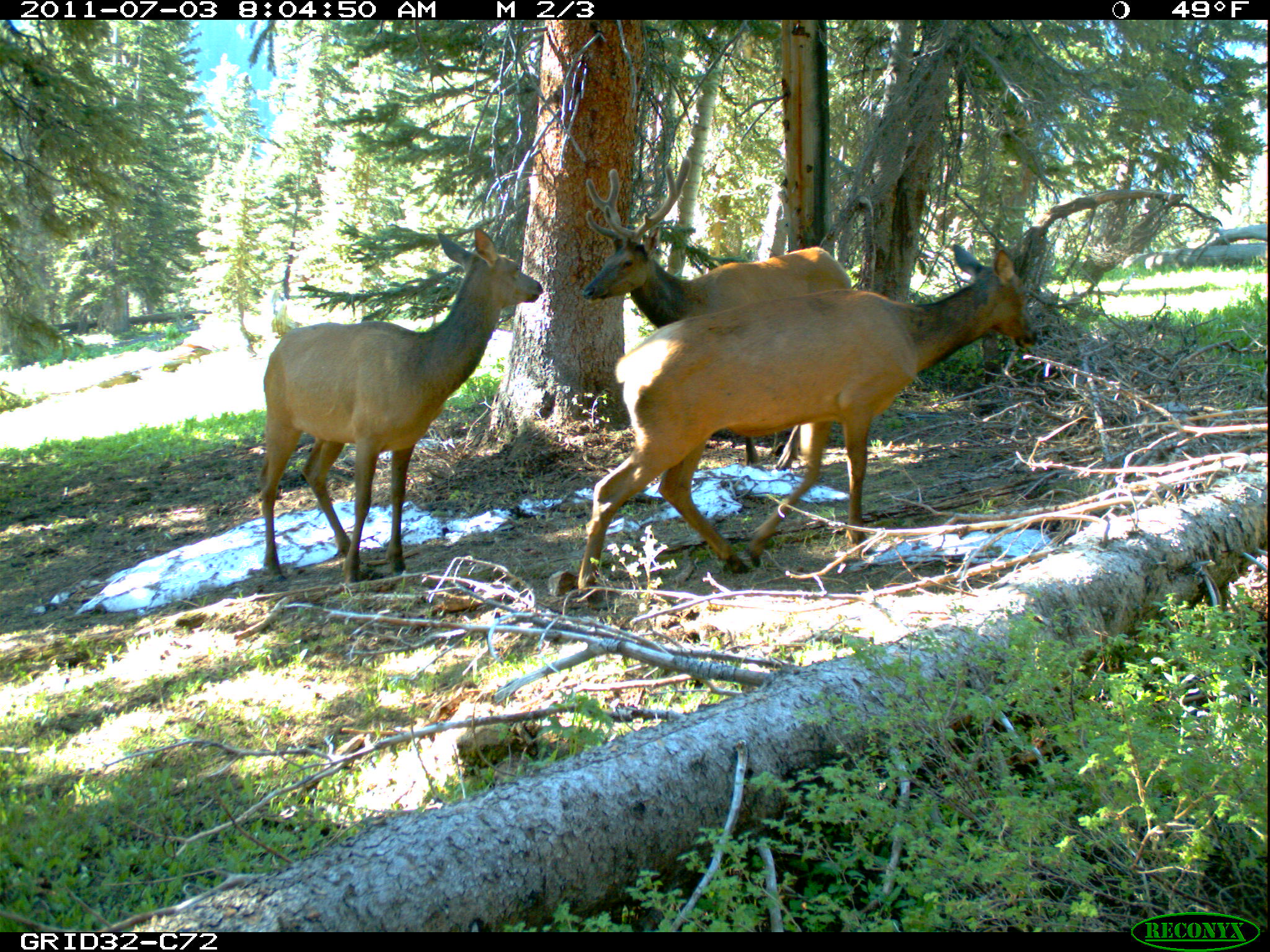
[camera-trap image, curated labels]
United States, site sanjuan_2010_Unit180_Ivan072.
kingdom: Animalia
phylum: Chordata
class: Mammalia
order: Artiodactyla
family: Cervidae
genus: Cervus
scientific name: Cervus elaphus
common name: red deer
Cervus elaphus (red deer).